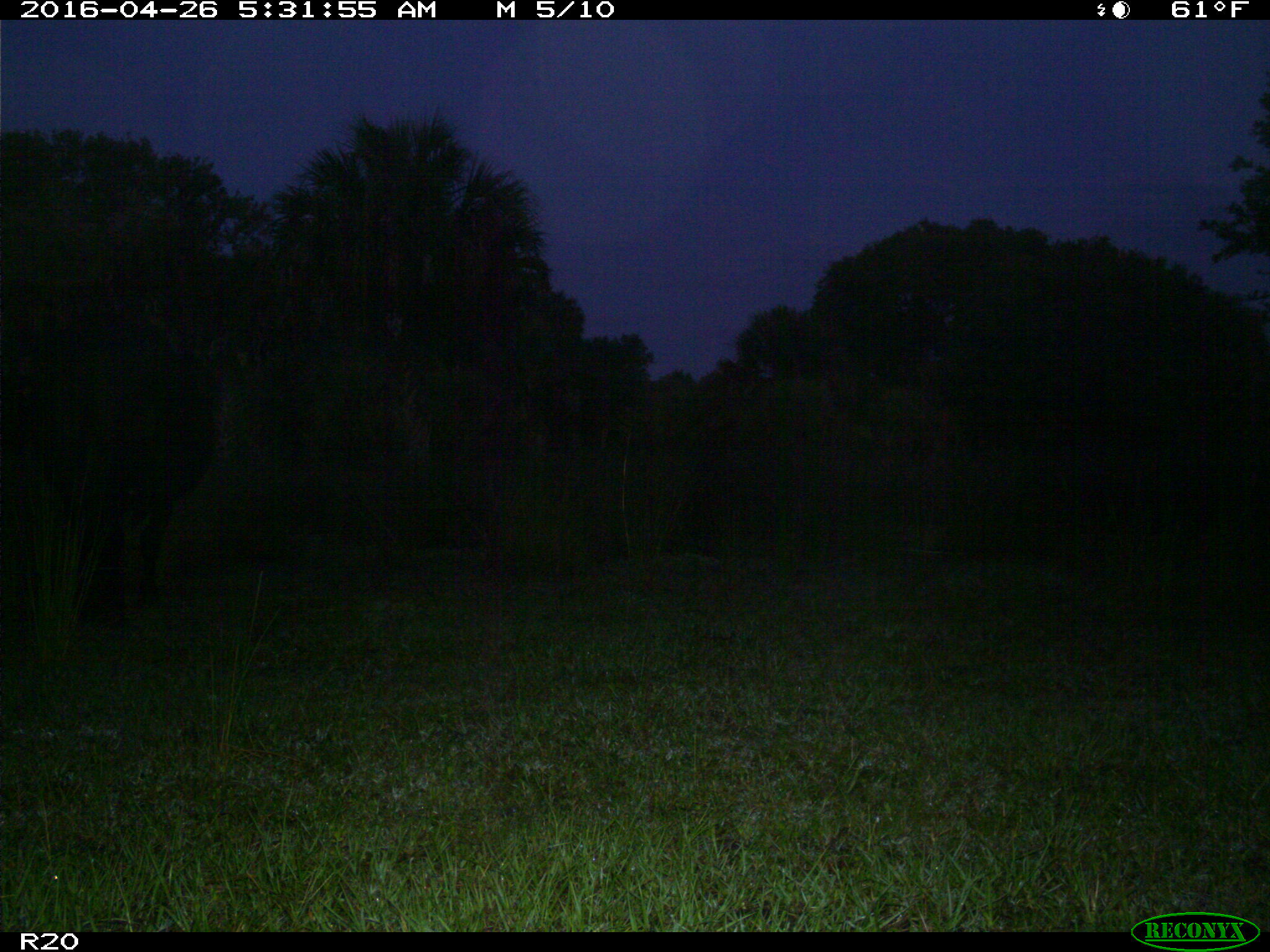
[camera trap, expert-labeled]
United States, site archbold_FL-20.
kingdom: Animalia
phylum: Chordata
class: Mammalia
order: Artiodactyla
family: Bovidae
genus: Bos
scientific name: Bos taurus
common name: domestic cow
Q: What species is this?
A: Bos taurus (domestic cow).